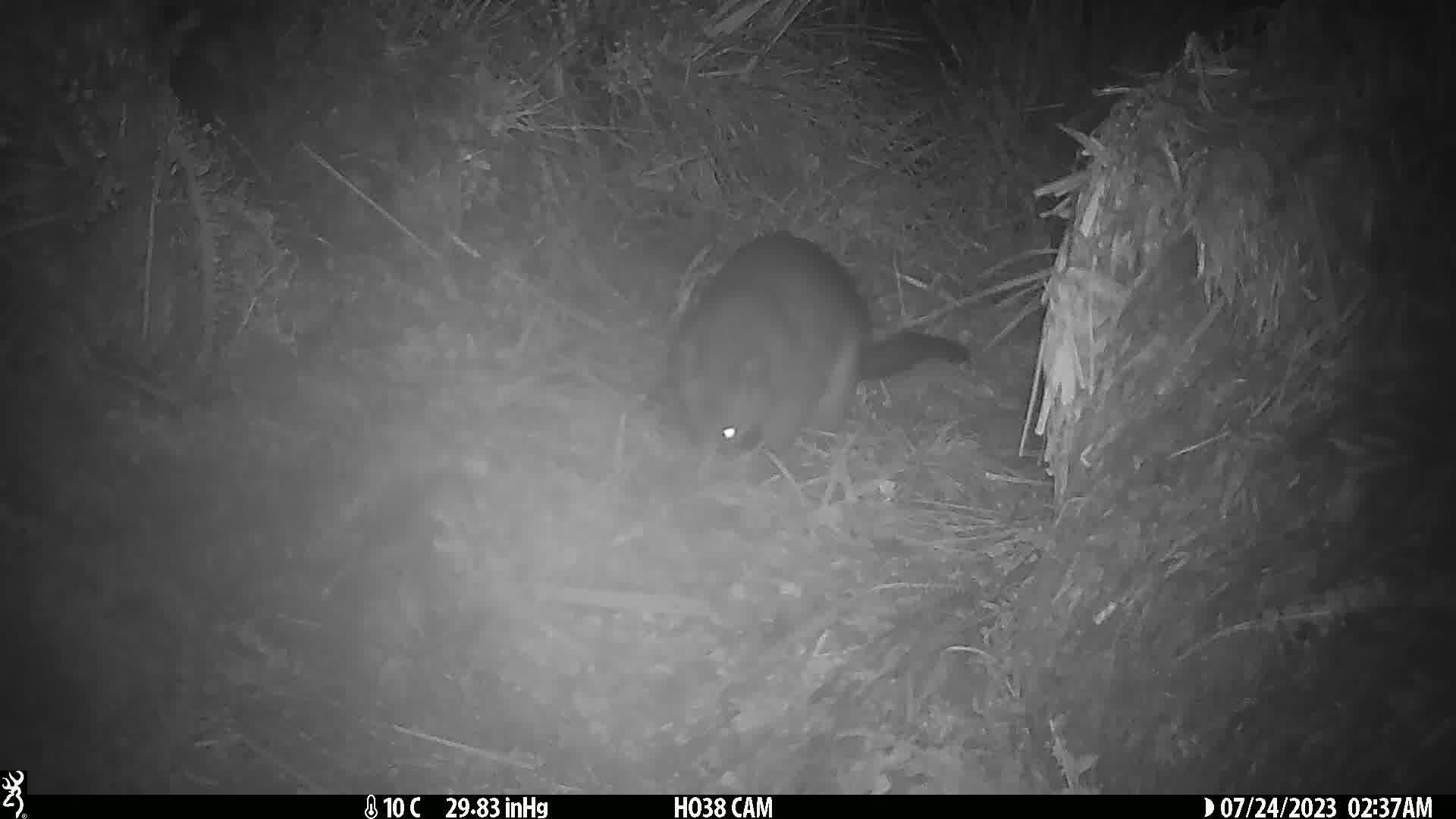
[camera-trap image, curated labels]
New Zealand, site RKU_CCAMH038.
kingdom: Animalia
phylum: Chordata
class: Mammalia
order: Diprotodontia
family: Phalangeridae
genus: Trichosurus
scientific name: Trichosurus vulpecula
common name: common brushtail possum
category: possum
Possum (common brushtail possum) (Trichosurus vulpecula).